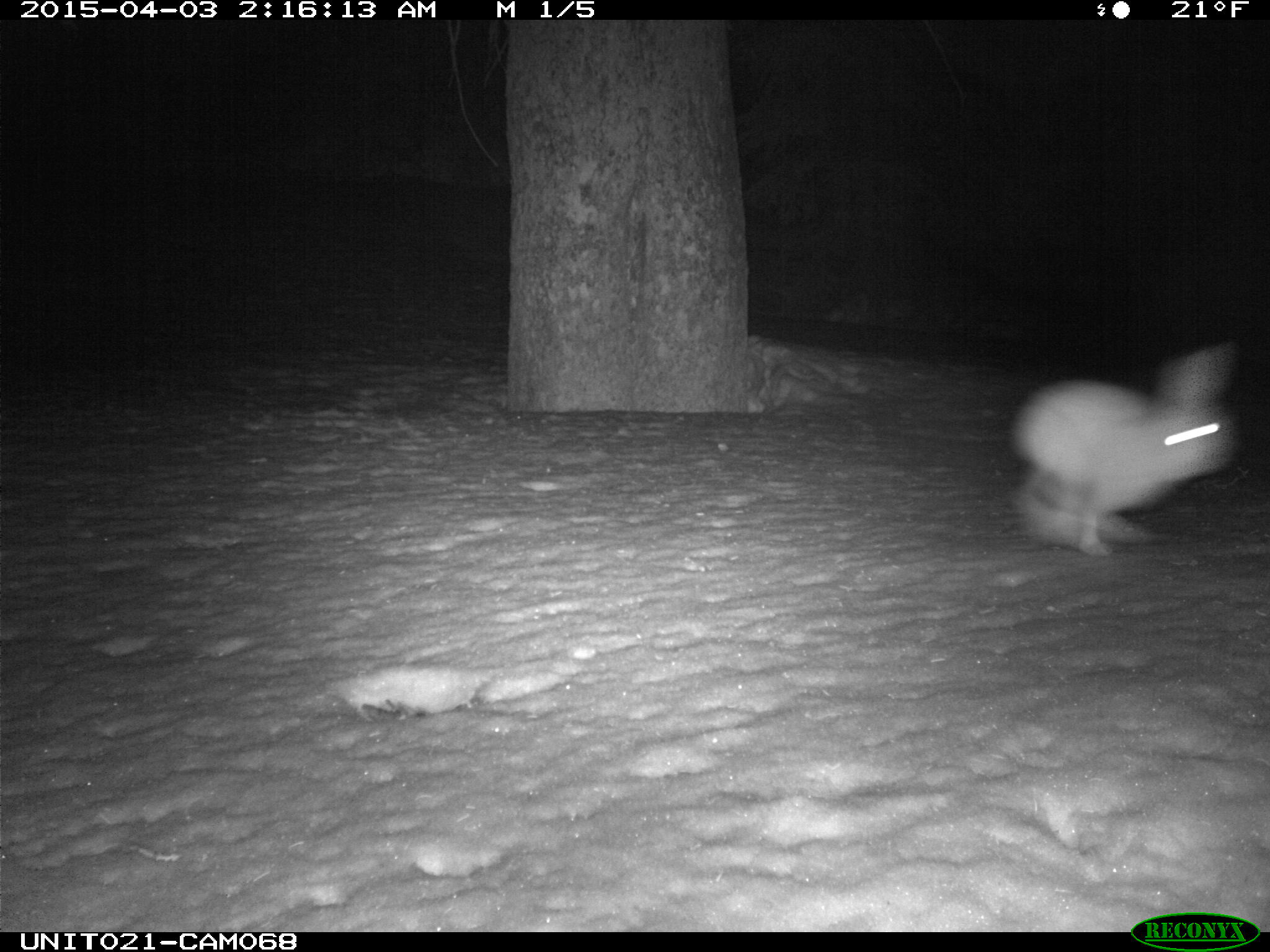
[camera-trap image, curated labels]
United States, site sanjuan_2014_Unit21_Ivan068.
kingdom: Animalia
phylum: Chordata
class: Mammalia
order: Lagomorpha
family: Leporidae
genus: Lepus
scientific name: Lepus americanus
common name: snowshoe hare